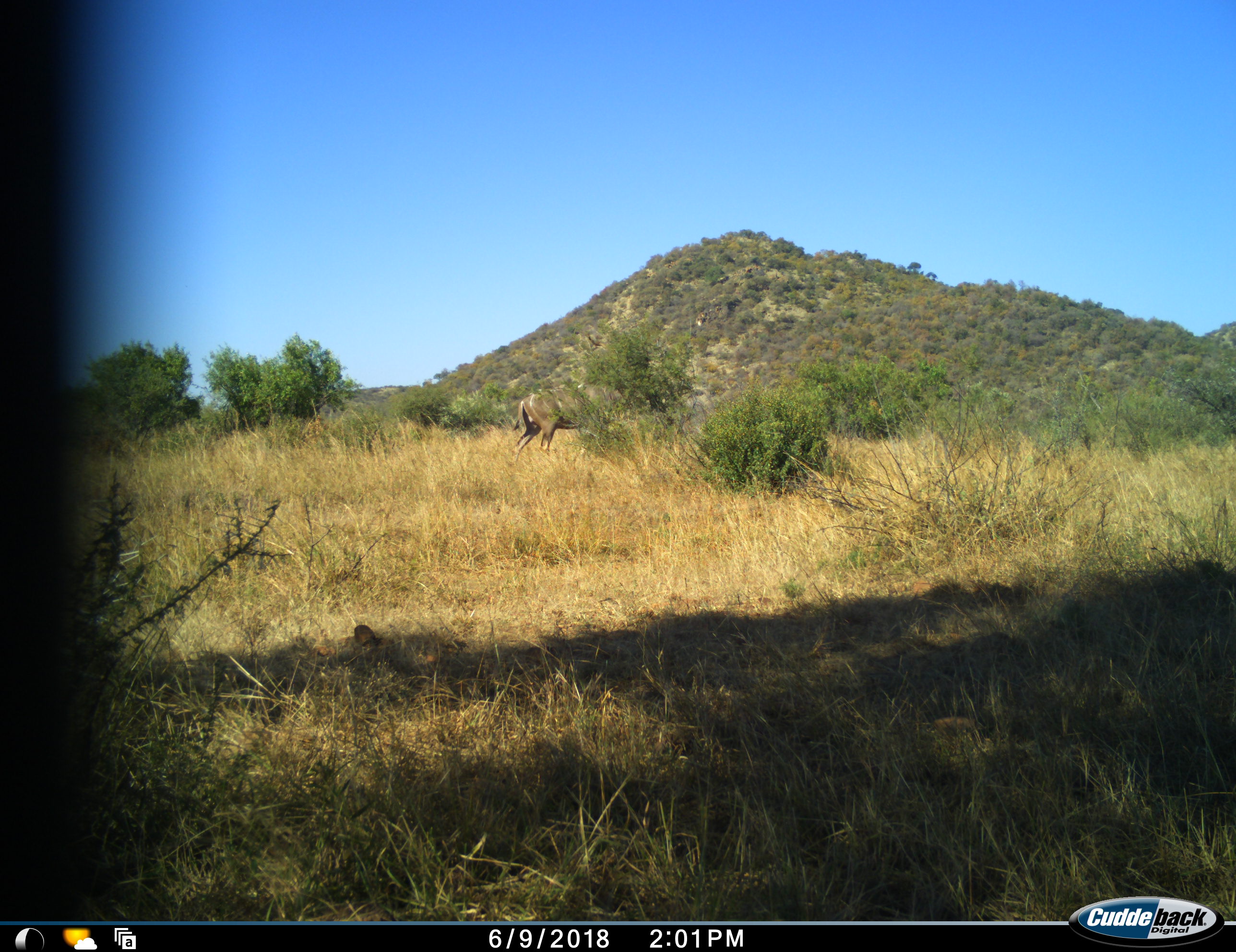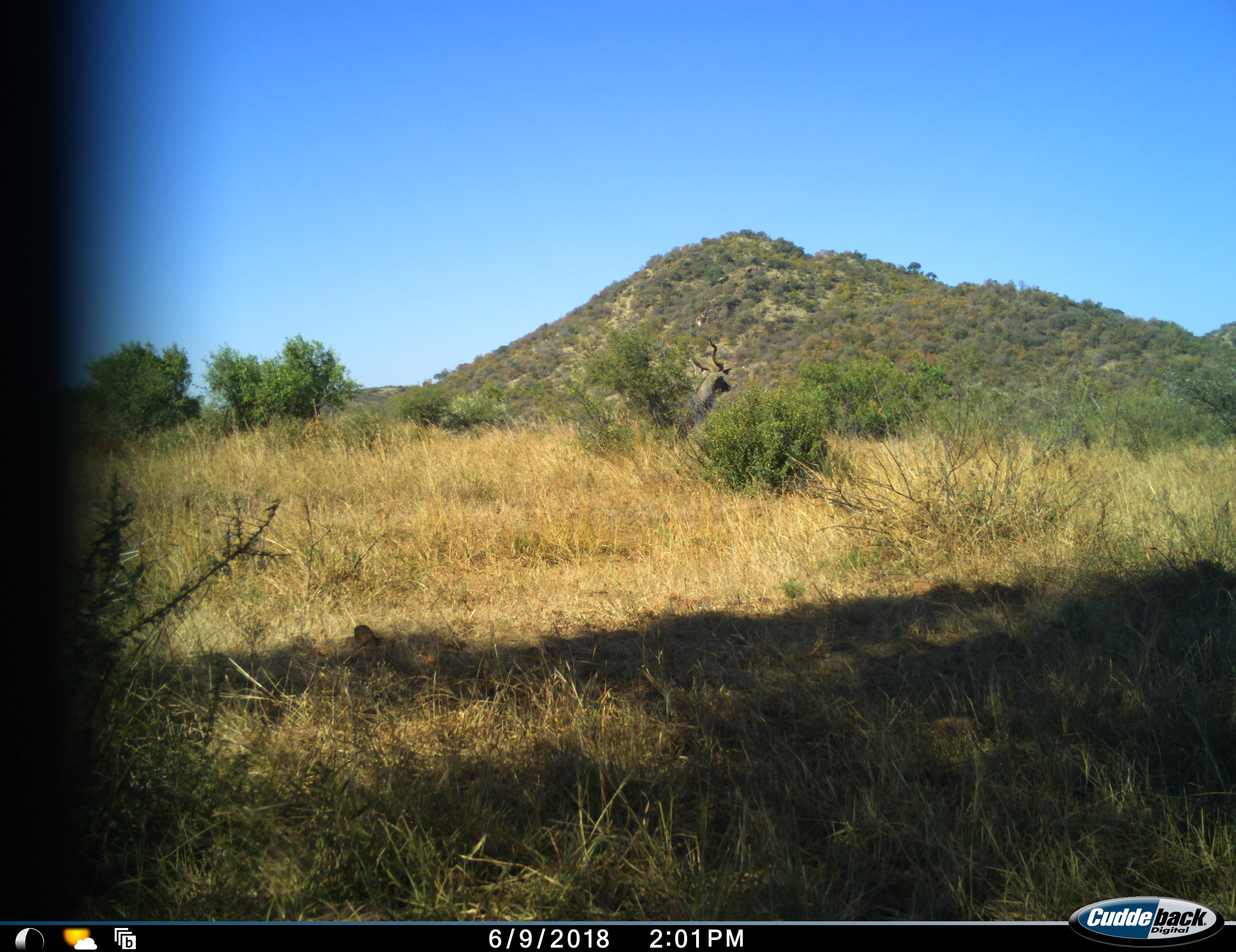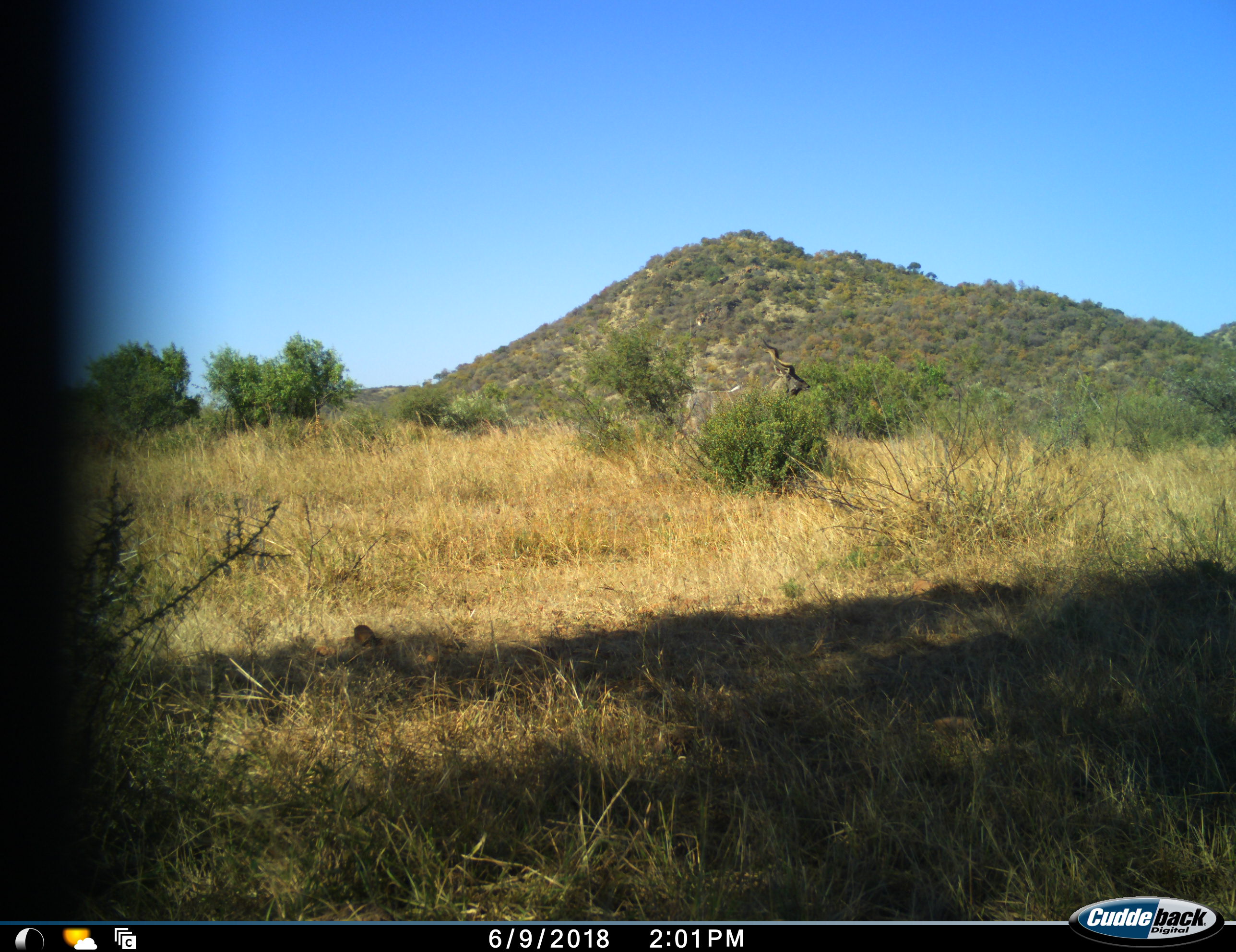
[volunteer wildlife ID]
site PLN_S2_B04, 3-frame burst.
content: unidentified animal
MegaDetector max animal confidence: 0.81